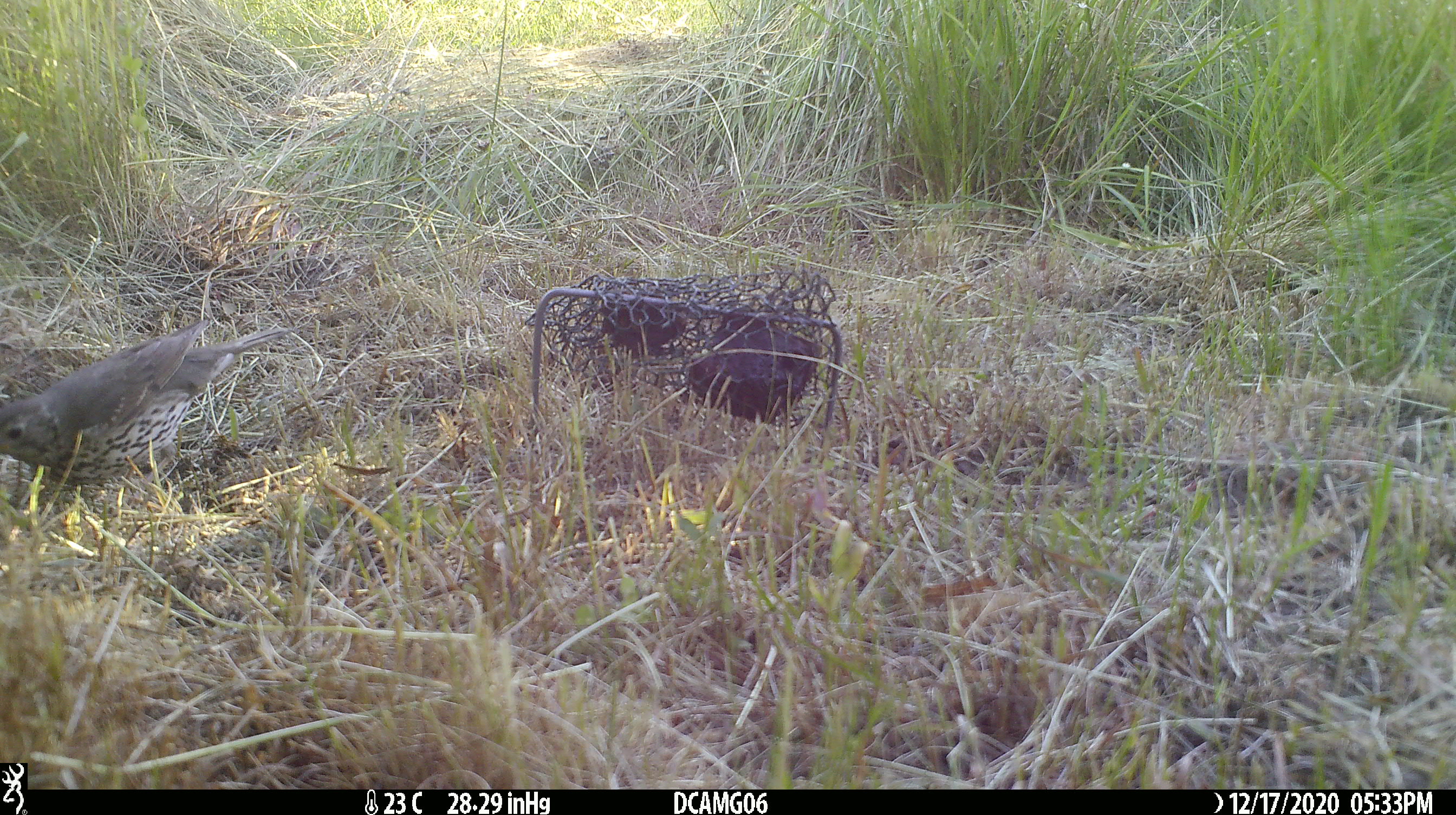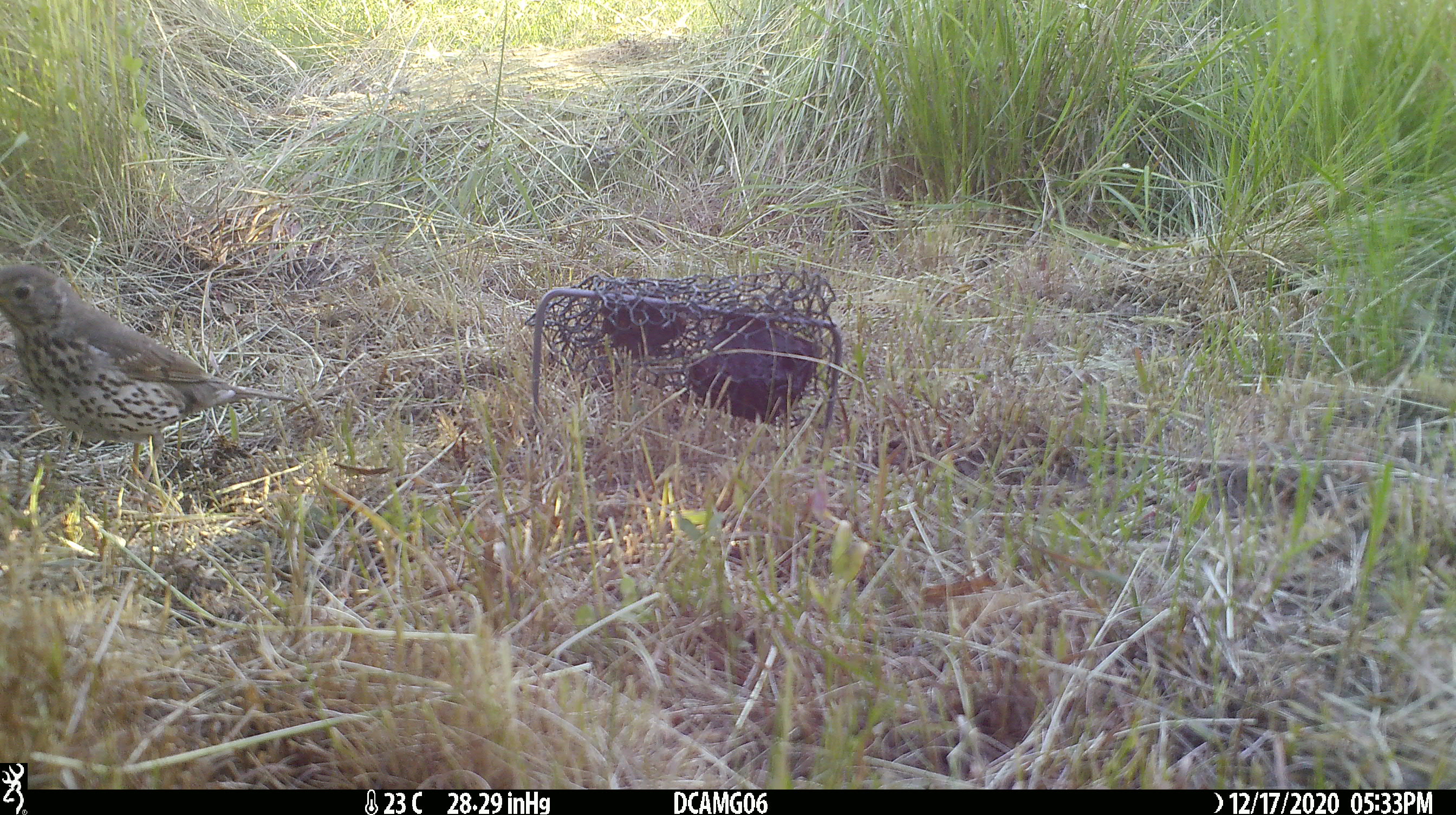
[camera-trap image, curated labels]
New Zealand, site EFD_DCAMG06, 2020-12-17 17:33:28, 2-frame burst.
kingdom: Animalia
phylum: Chordata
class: Aves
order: Passeriformes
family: Turdidae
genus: Turdus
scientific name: Turdus philomelos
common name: song thrush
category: thrush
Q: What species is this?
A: Thrush (song thrush) (Turdus philomelos).